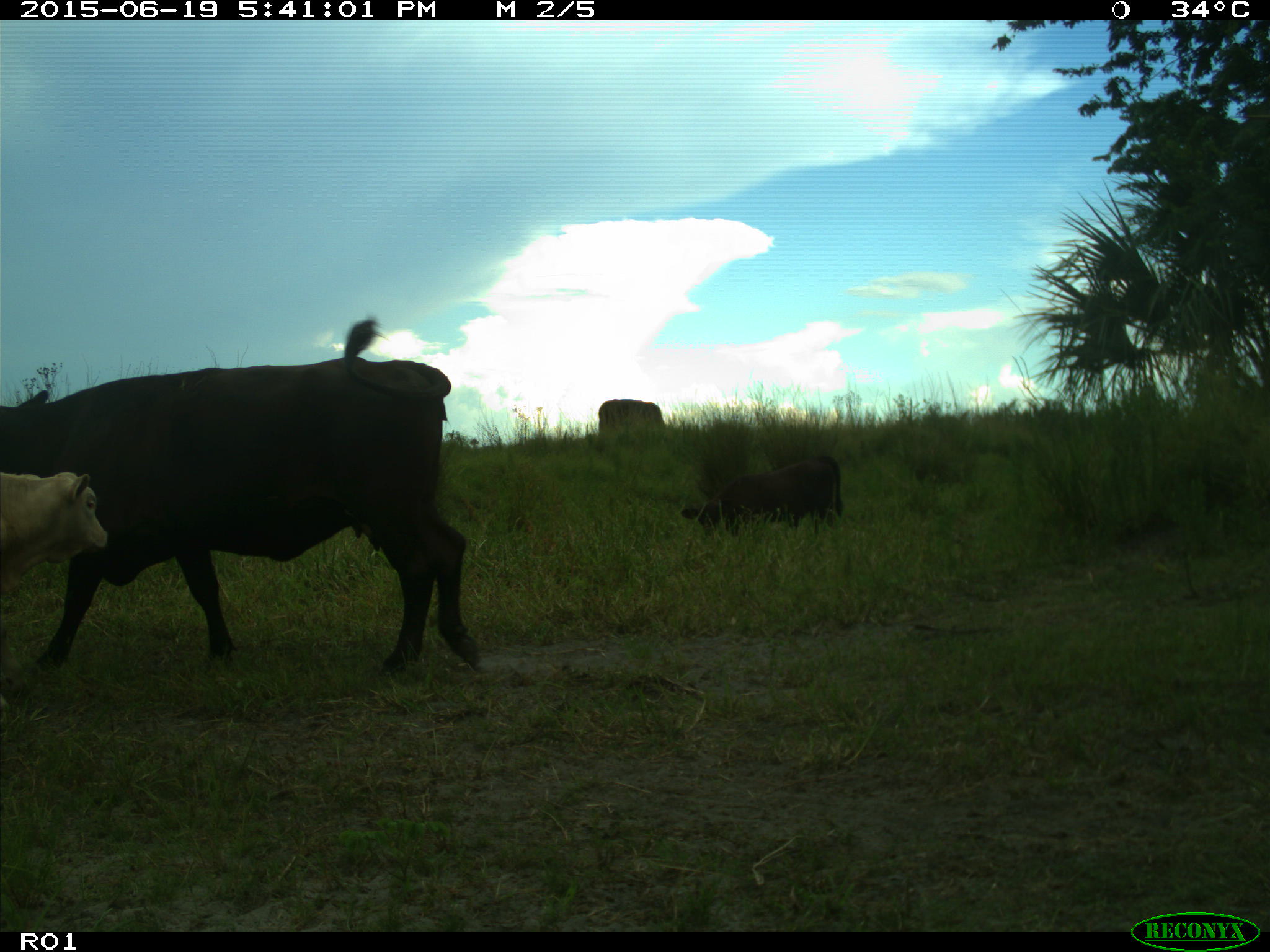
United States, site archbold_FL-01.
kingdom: Animalia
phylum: Chordata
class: Mammalia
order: Artiodactyla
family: Bovidae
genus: Bos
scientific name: Bos taurus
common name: domestic cow